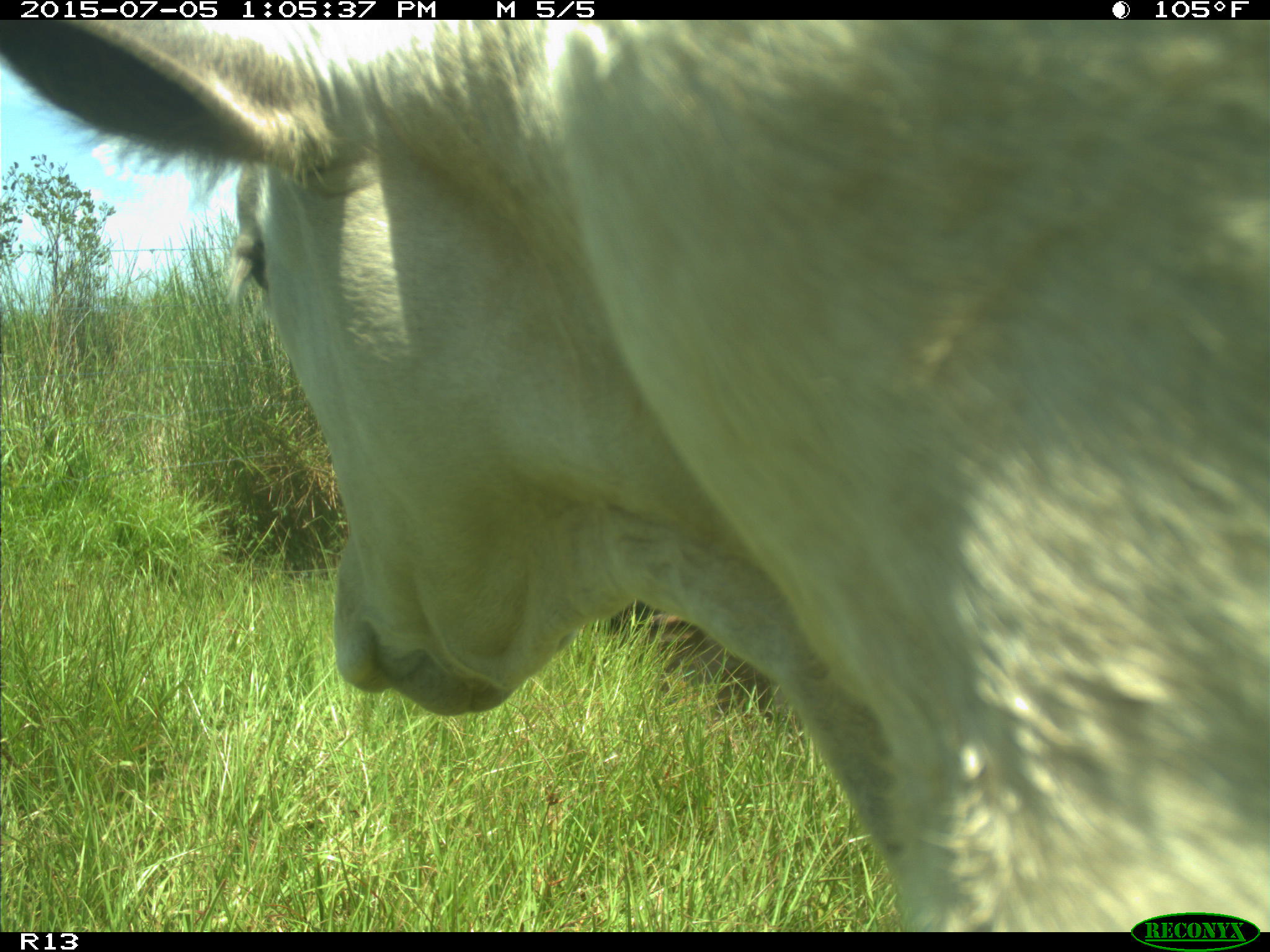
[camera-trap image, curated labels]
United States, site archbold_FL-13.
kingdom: Animalia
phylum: Chordata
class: Mammalia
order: Artiodactyla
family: Bovidae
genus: Bos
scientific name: Bos taurus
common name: domestic cow